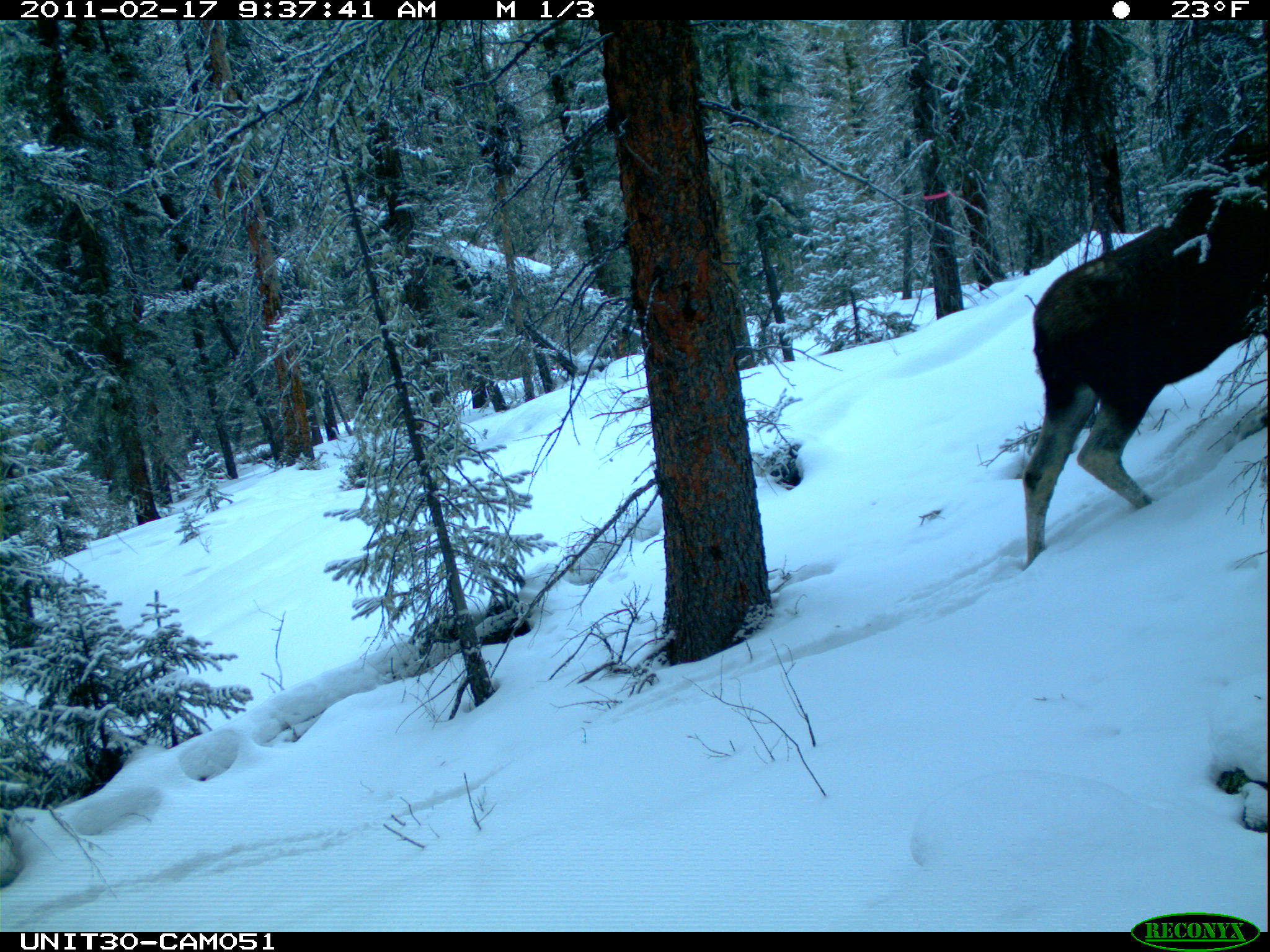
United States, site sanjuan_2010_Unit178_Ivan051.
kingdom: Animalia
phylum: Chordata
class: Mammalia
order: Artiodactyla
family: Cervidae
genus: Alces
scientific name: Alces alces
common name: moose